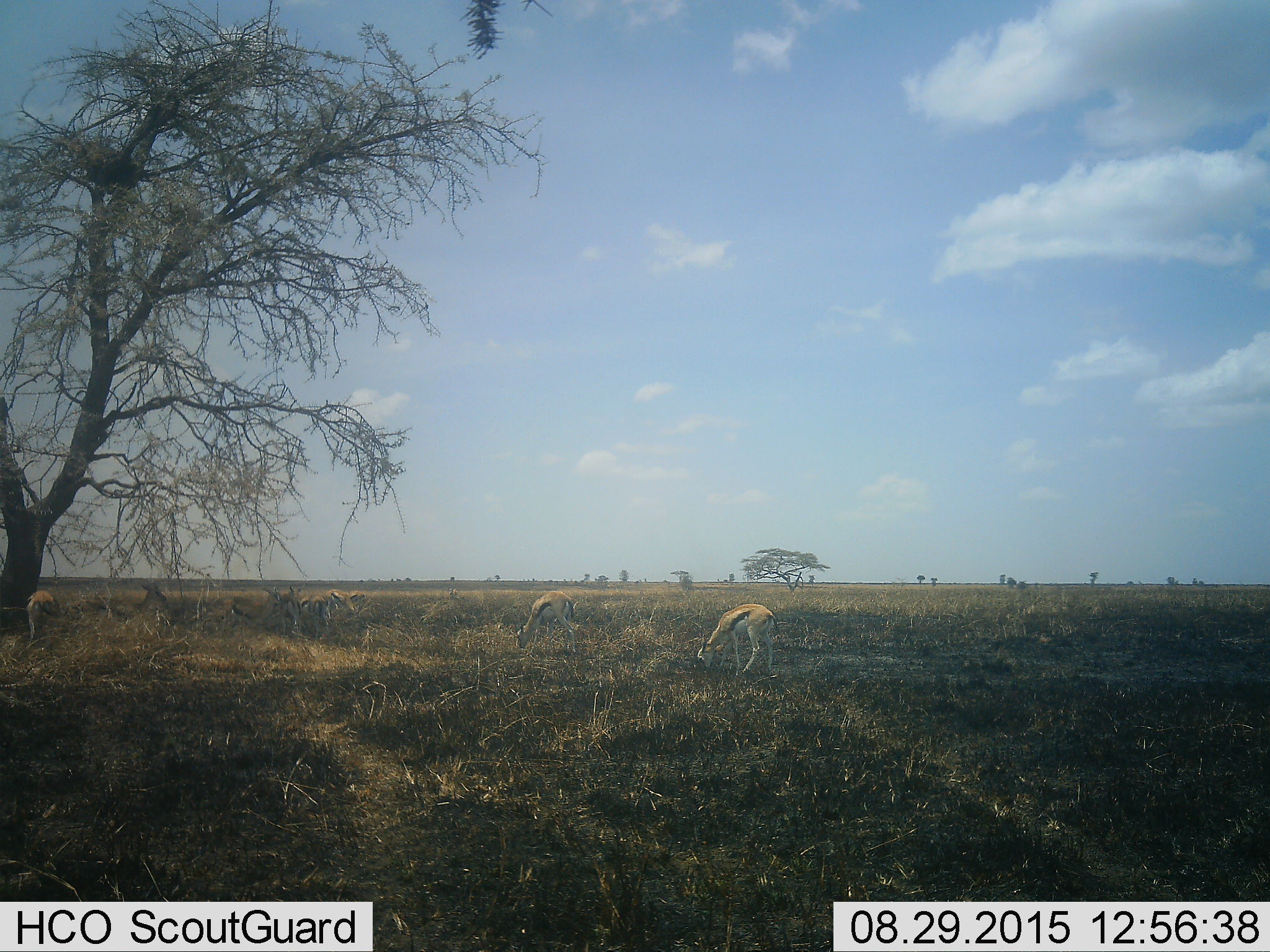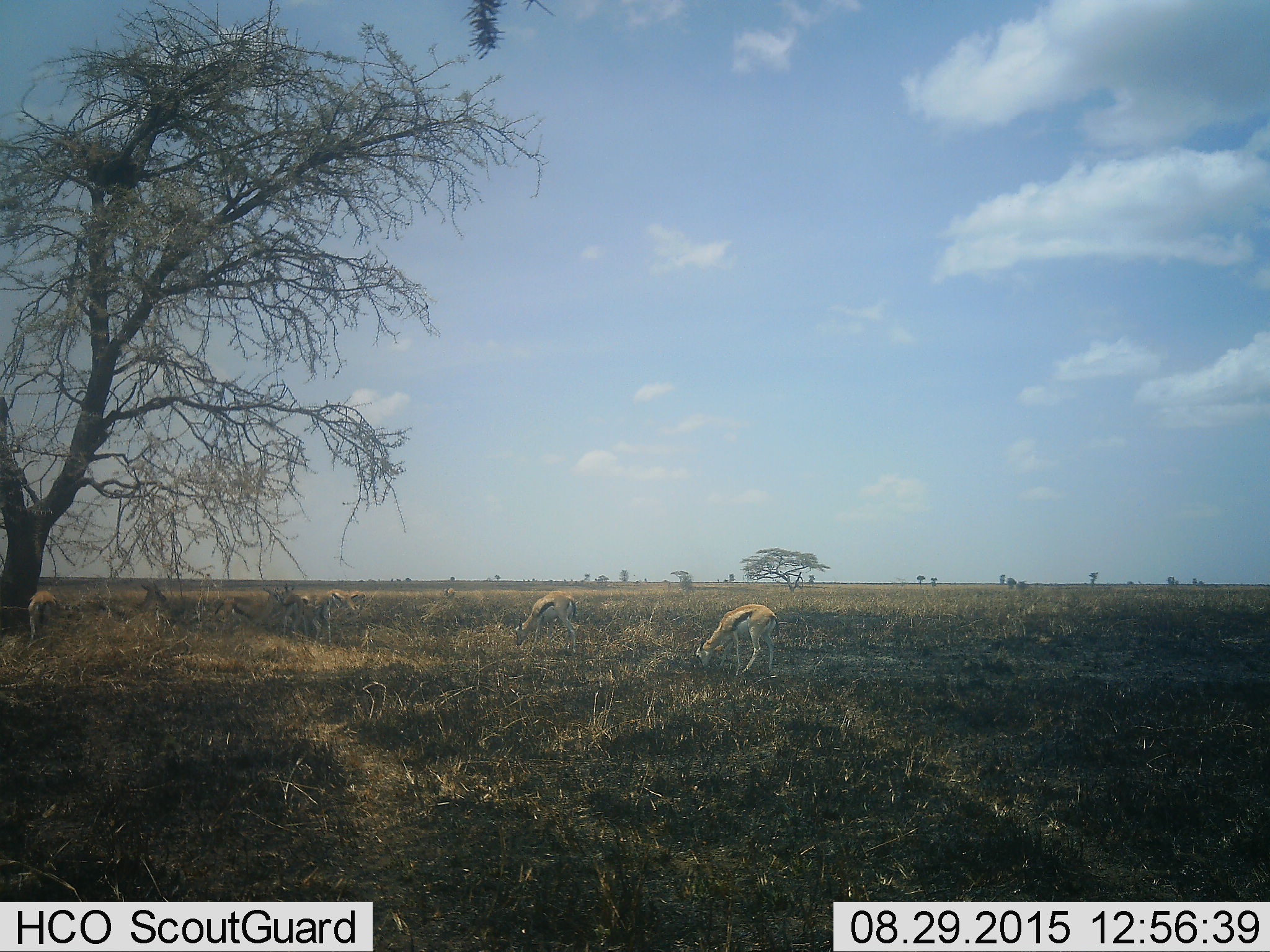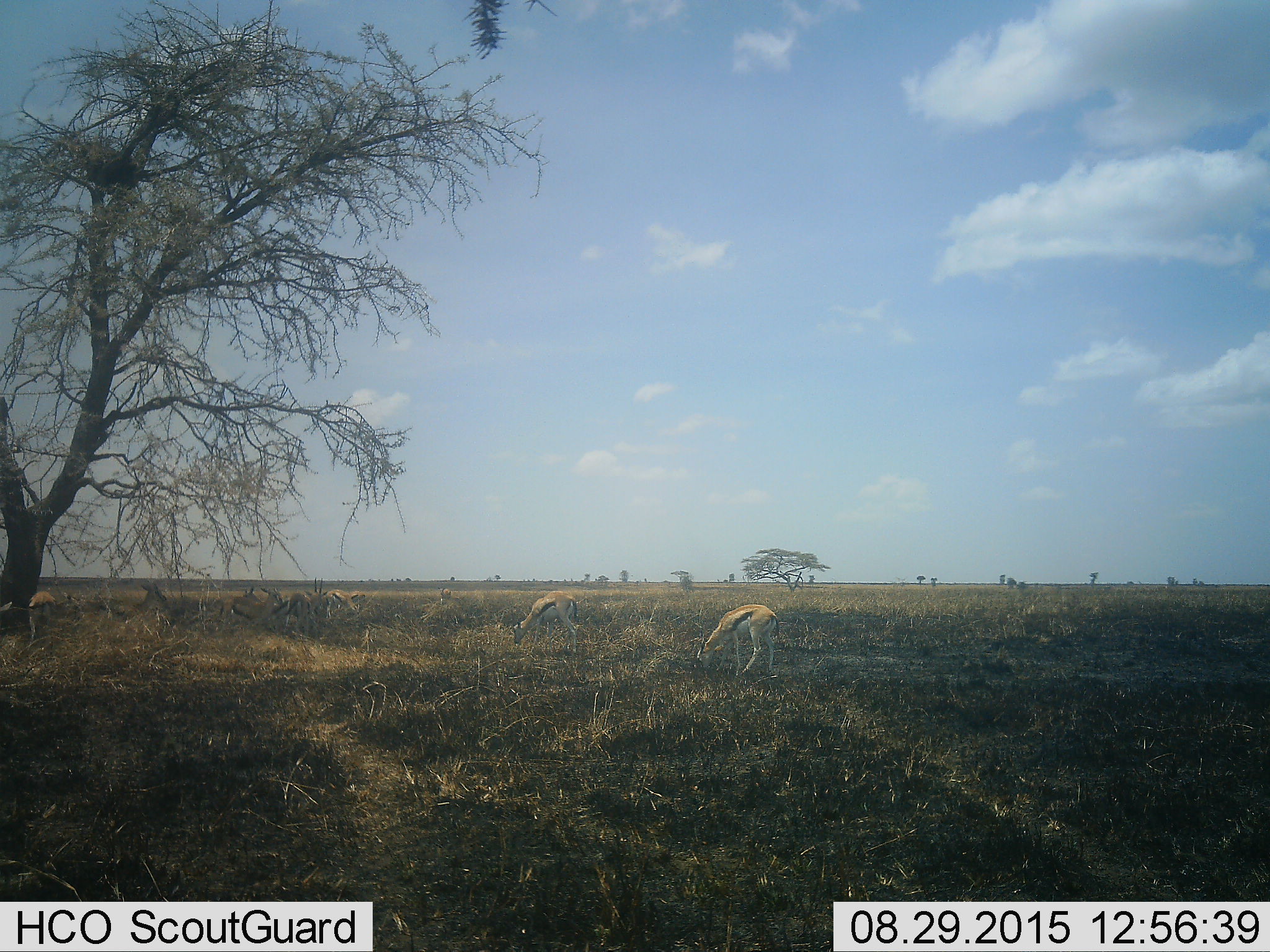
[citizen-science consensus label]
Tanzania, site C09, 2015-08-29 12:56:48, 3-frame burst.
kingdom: Animalia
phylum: Chordata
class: Mammalia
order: Artiodactyla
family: Bovidae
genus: Eudorcas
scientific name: Eudorcas thomsonii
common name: thomson's gazelle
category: gazellethomsons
Gazellethomsons (thomson's gazelle) (Eudorcas thomsonii), count 9. Behavior (volunteer vote fractions): standing 56%, resting 19%, moving 25%, interacting 0%. Young present (vote fraction): 0%. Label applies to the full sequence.